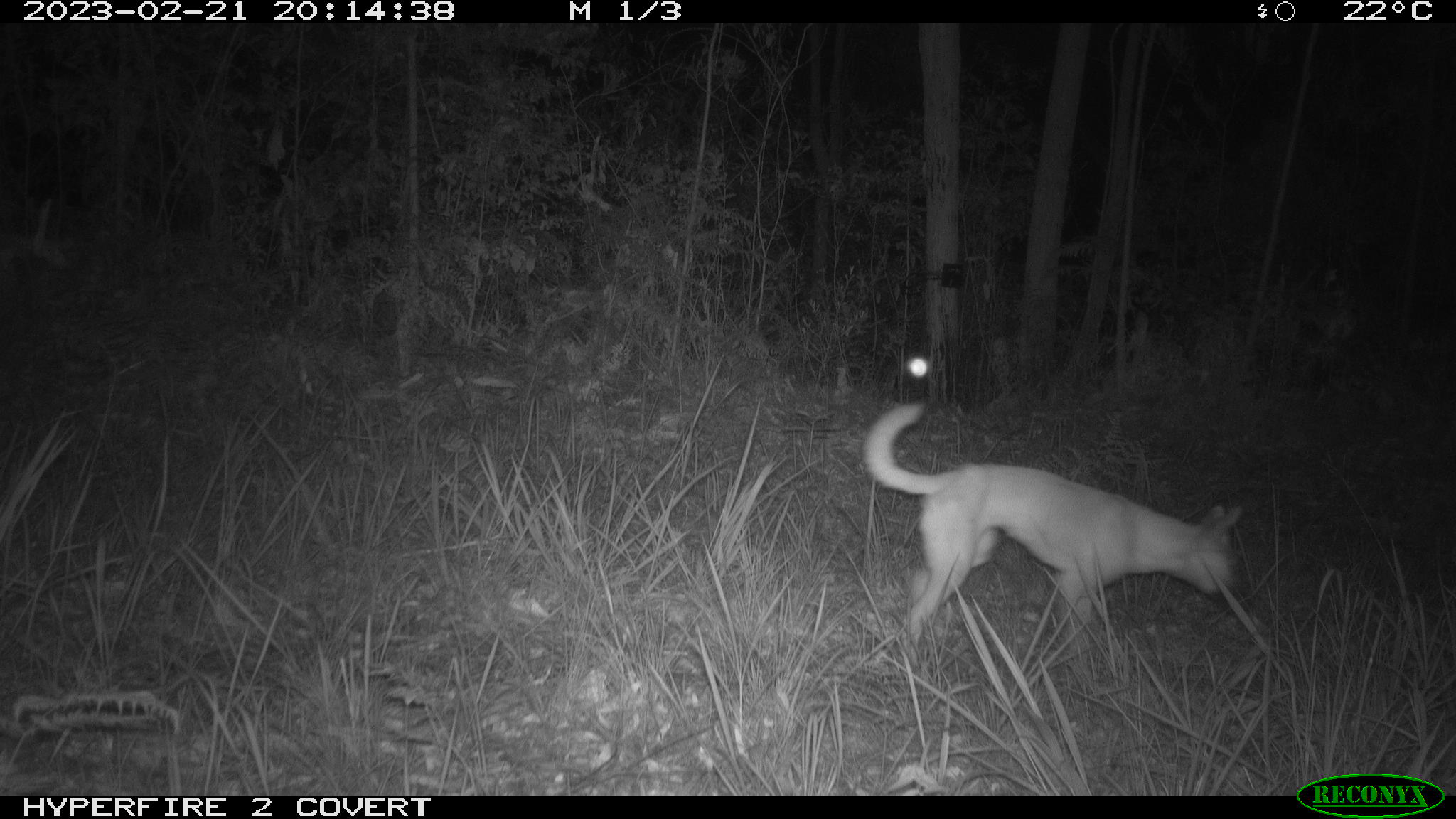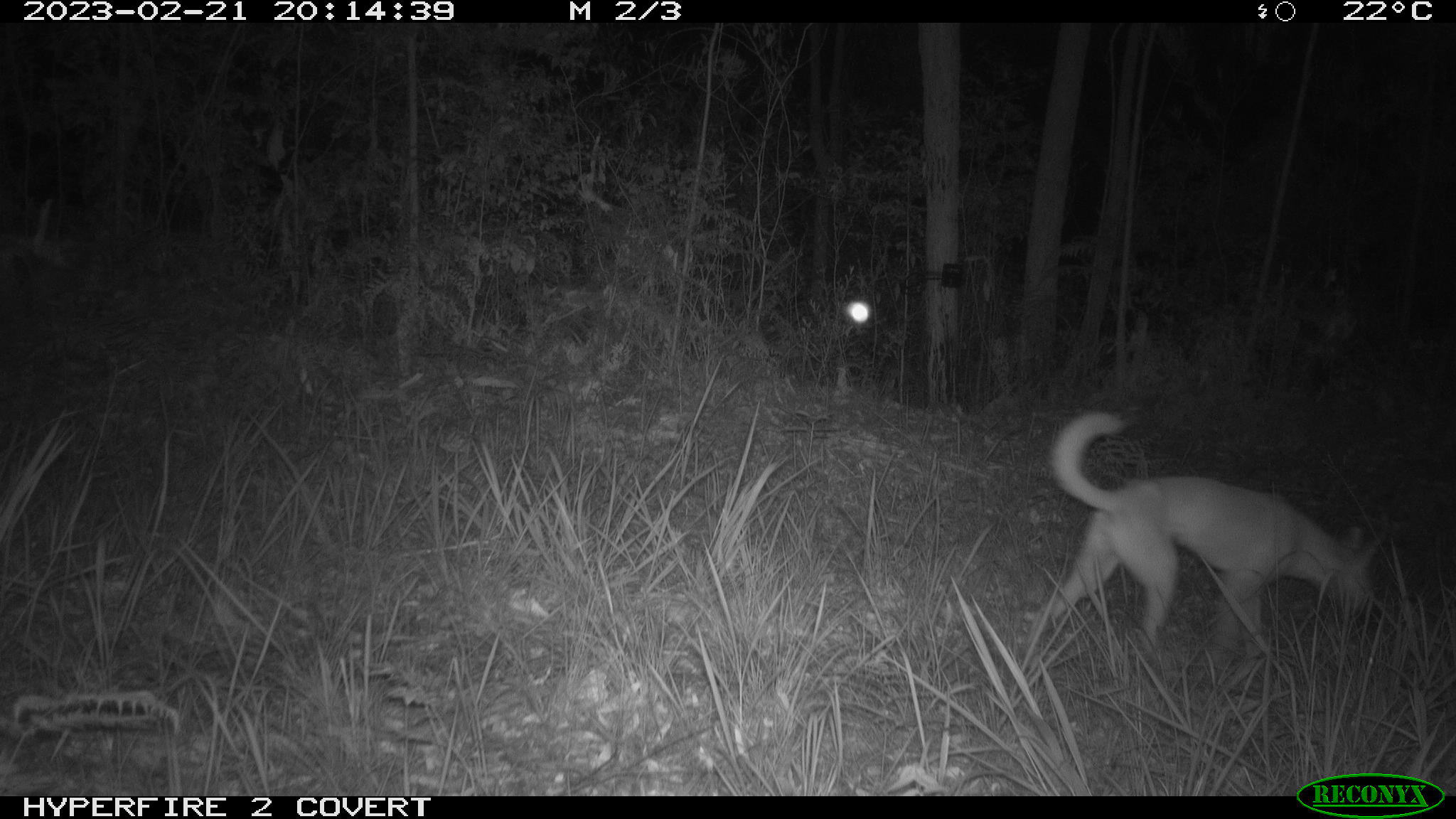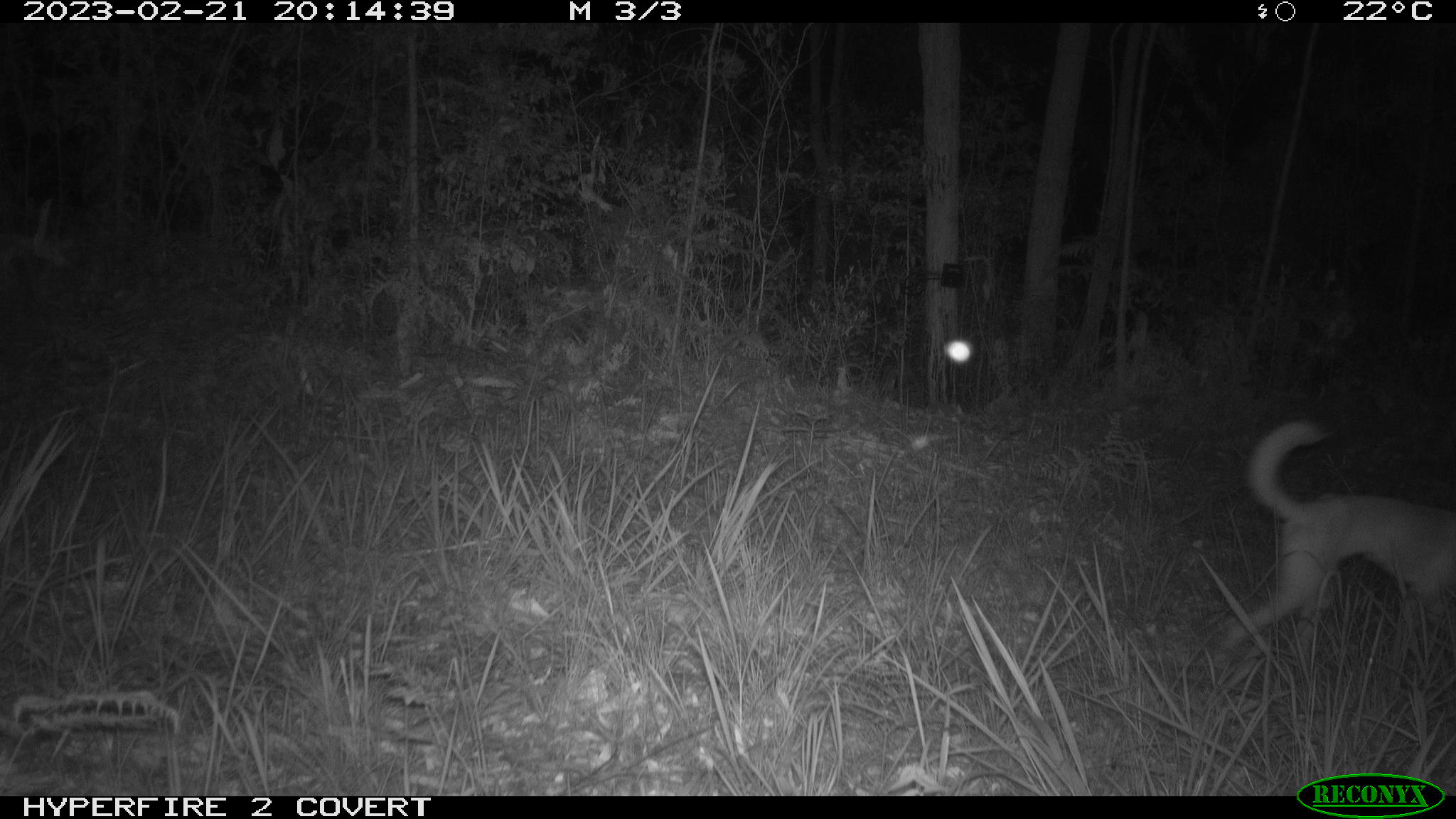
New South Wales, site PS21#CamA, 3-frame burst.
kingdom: Animalia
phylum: Chordata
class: Mammalia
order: Carnivora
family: Canidae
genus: Canis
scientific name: Canis familiaris dingo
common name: dingo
Dingo (Canis familiaris dingo).